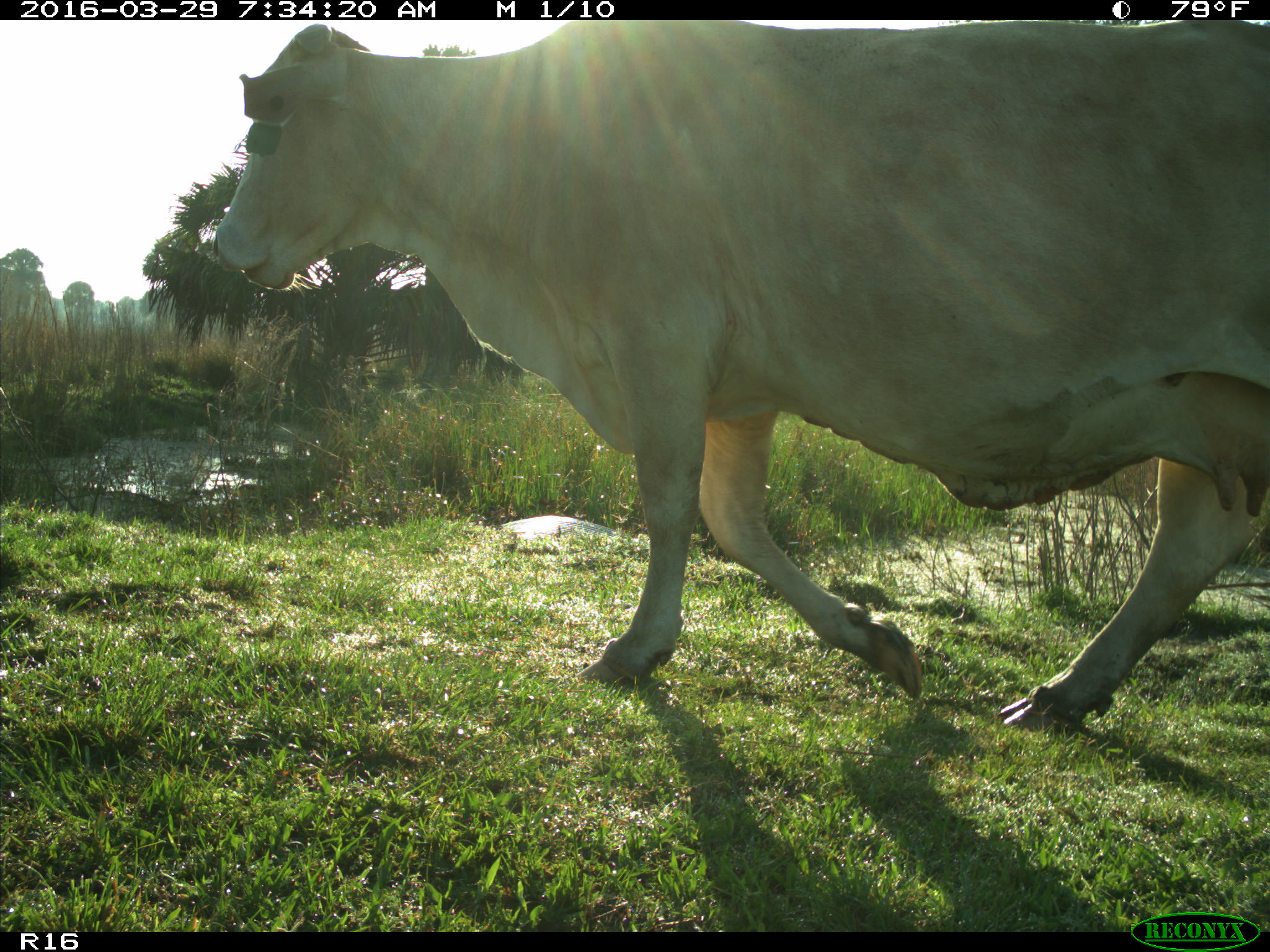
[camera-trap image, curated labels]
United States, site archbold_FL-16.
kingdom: Animalia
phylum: Chordata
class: Mammalia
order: Artiodactyla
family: Bovidae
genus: Bos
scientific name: Bos taurus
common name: domestic cow